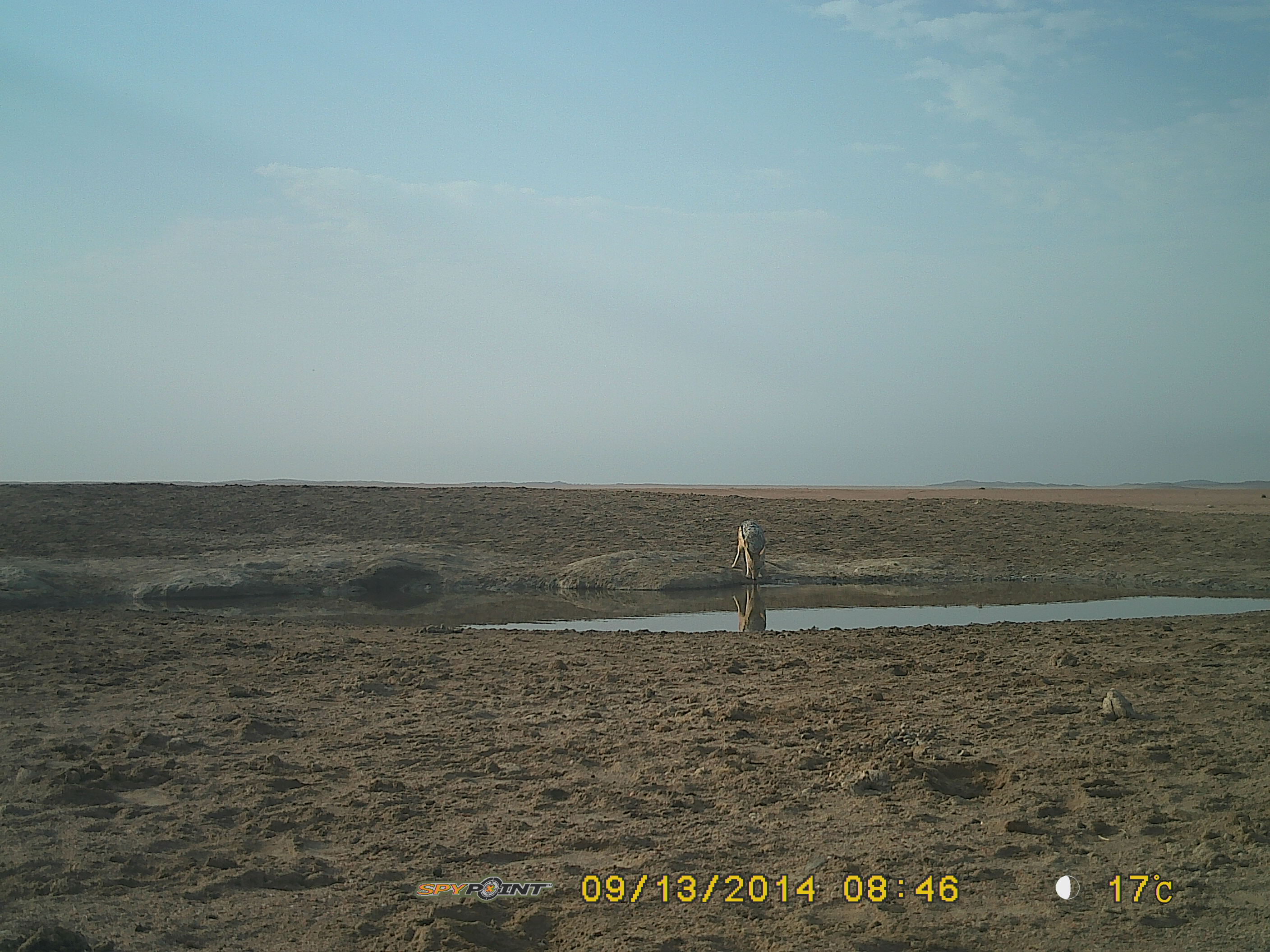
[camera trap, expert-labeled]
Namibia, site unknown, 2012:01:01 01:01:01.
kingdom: Animalia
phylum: Chordata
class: Mammalia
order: Carnivora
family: Canidae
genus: Lupulella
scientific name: Lupulella mesomelas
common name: black-backed jackal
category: canis mesomelas